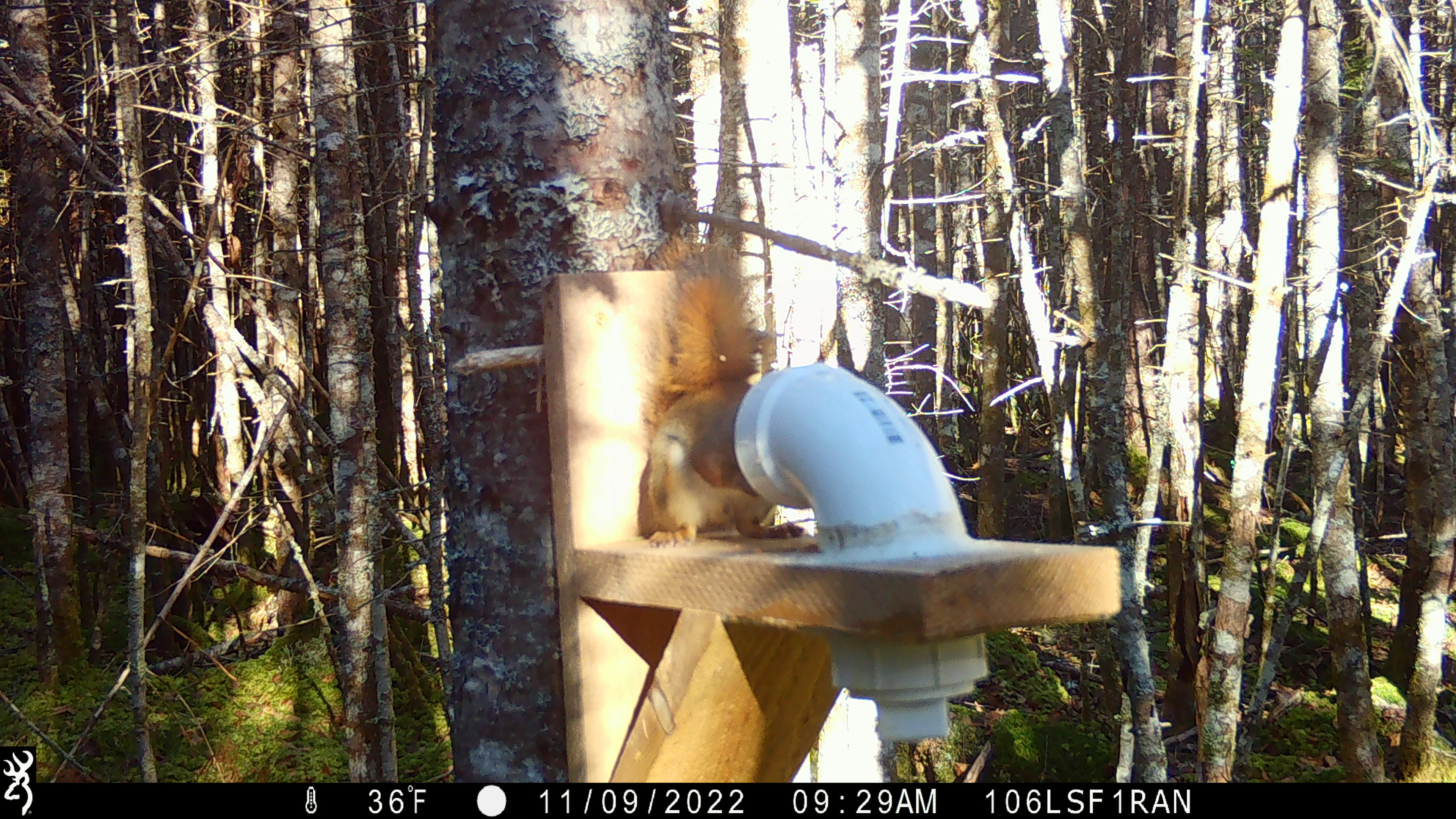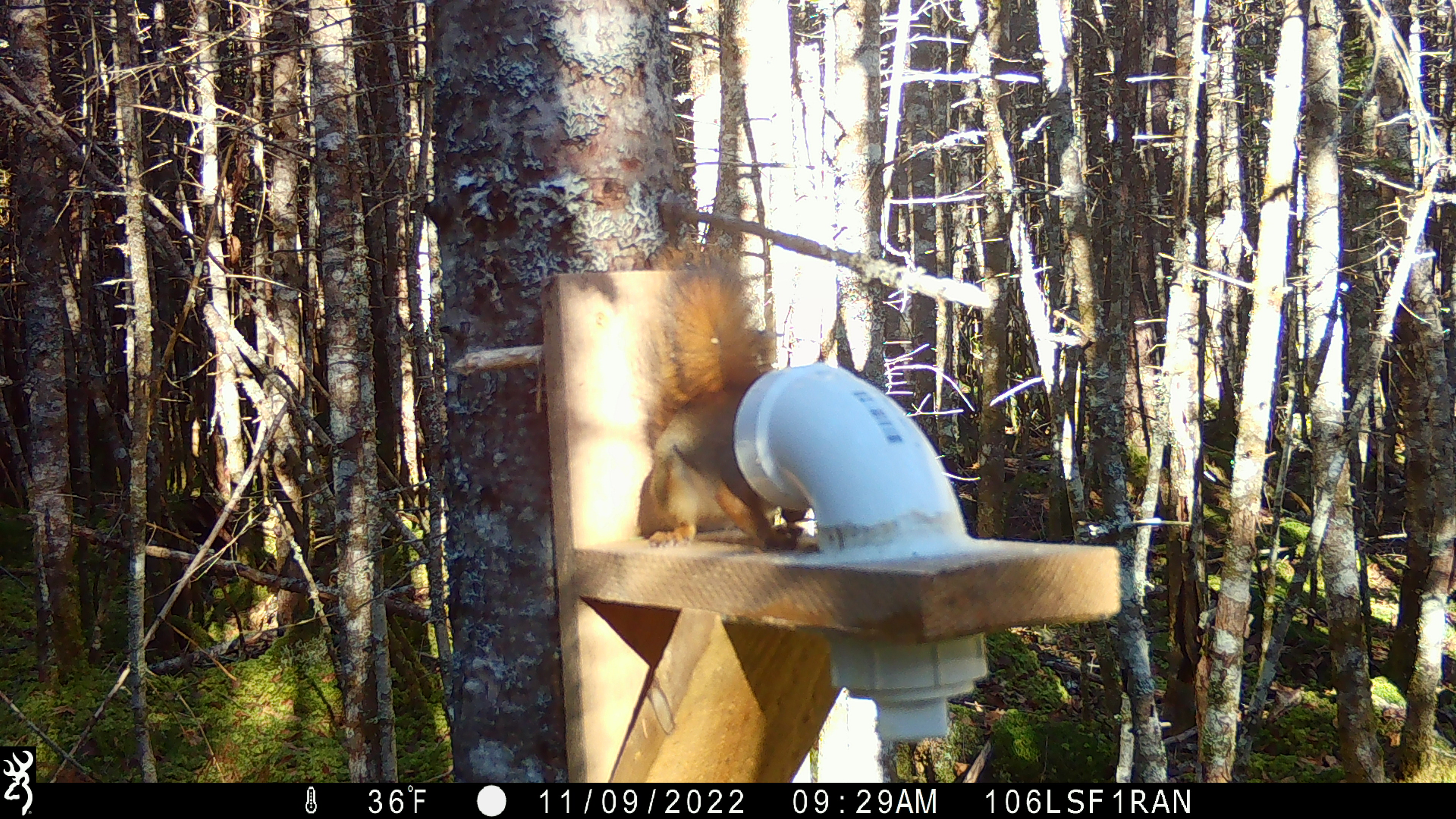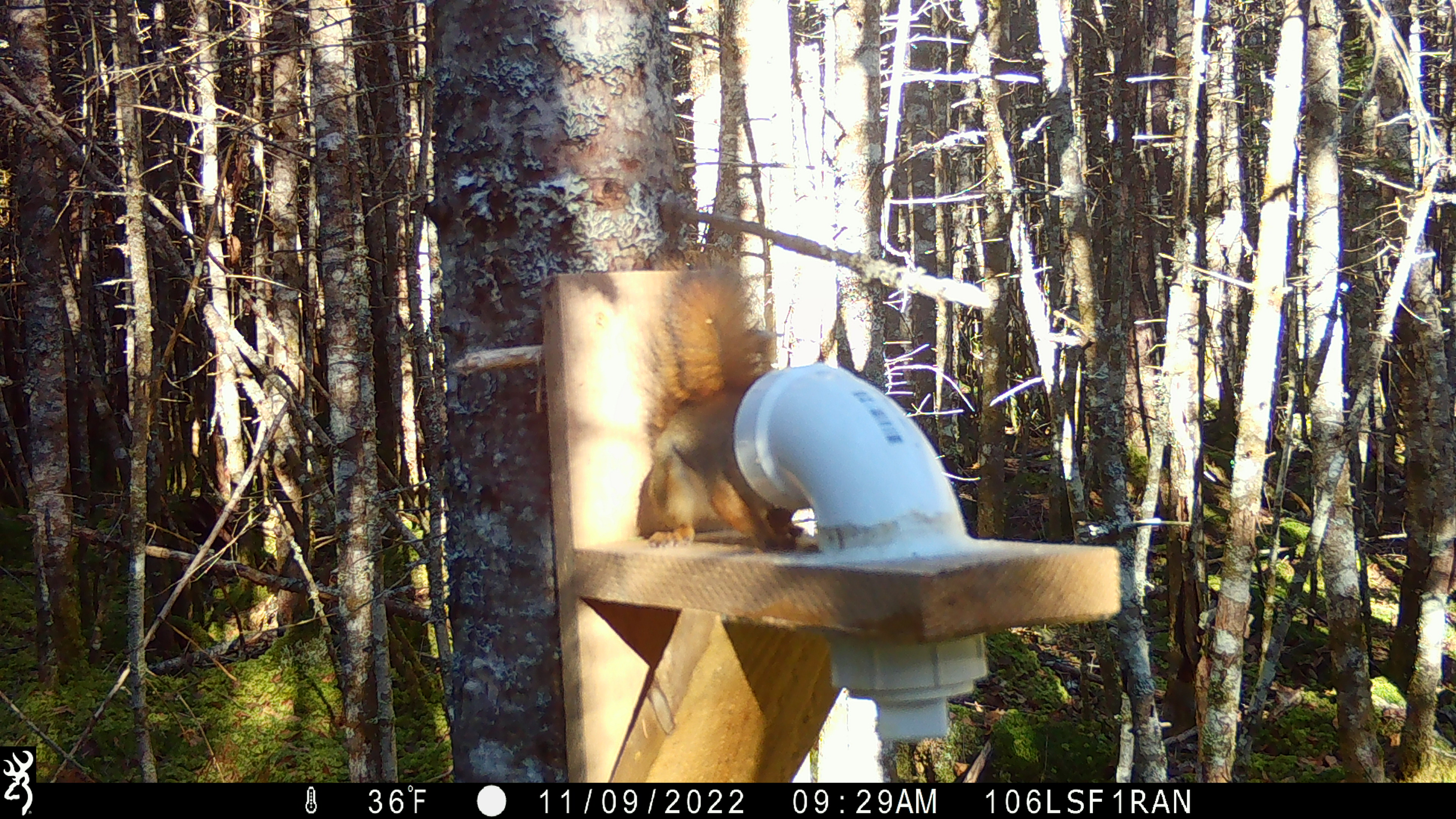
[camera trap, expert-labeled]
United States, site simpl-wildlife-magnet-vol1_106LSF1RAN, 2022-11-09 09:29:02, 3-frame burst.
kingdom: Animalia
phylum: Chordata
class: Mammalia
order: Rodentia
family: Sciuridae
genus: Tamiasciurus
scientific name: Tamiasciurus hudsonicus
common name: red squirrel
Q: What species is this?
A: Red squirrel (Tamiasciurus hudsonicus).